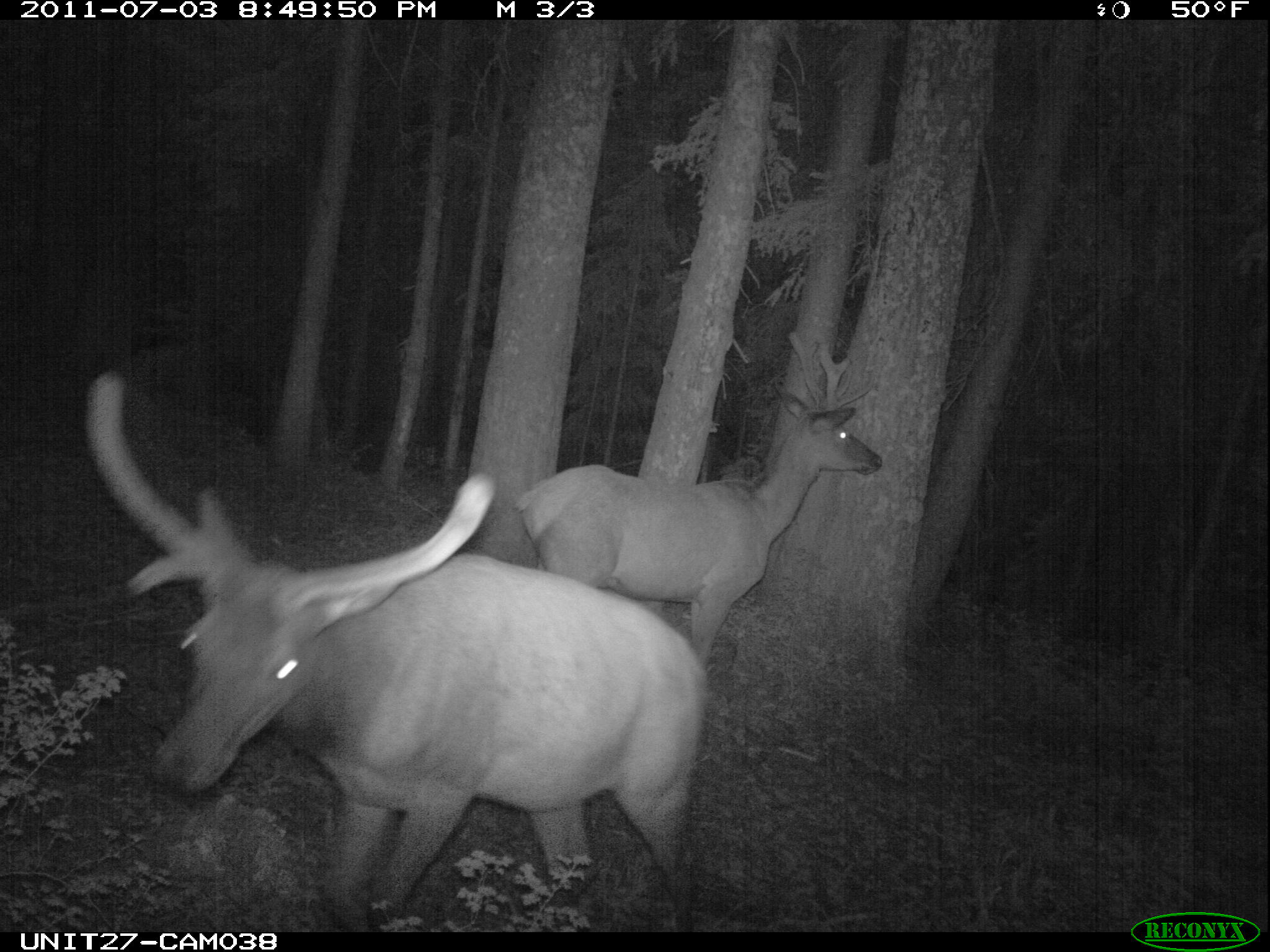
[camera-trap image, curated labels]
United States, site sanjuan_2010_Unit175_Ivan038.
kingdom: Animalia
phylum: Chordata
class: Mammalia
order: Artiodactyla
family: Cervidae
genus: Cervus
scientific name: Cervus elaphus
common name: red deer